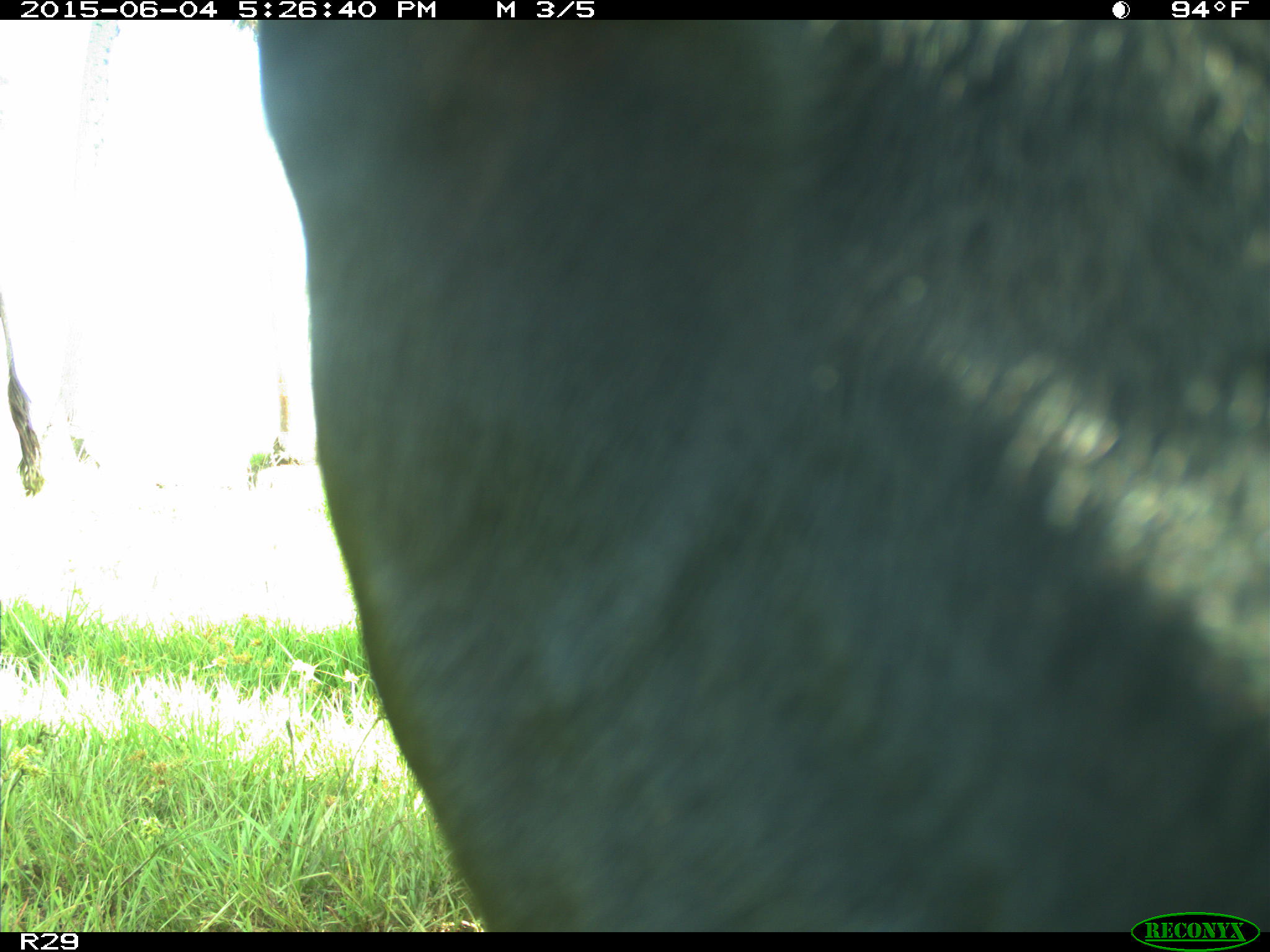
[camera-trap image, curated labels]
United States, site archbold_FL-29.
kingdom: Animalia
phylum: Chordata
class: Mammalia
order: Artiodactyla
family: Bovidae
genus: Bos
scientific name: Bos taurus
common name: domestic cow